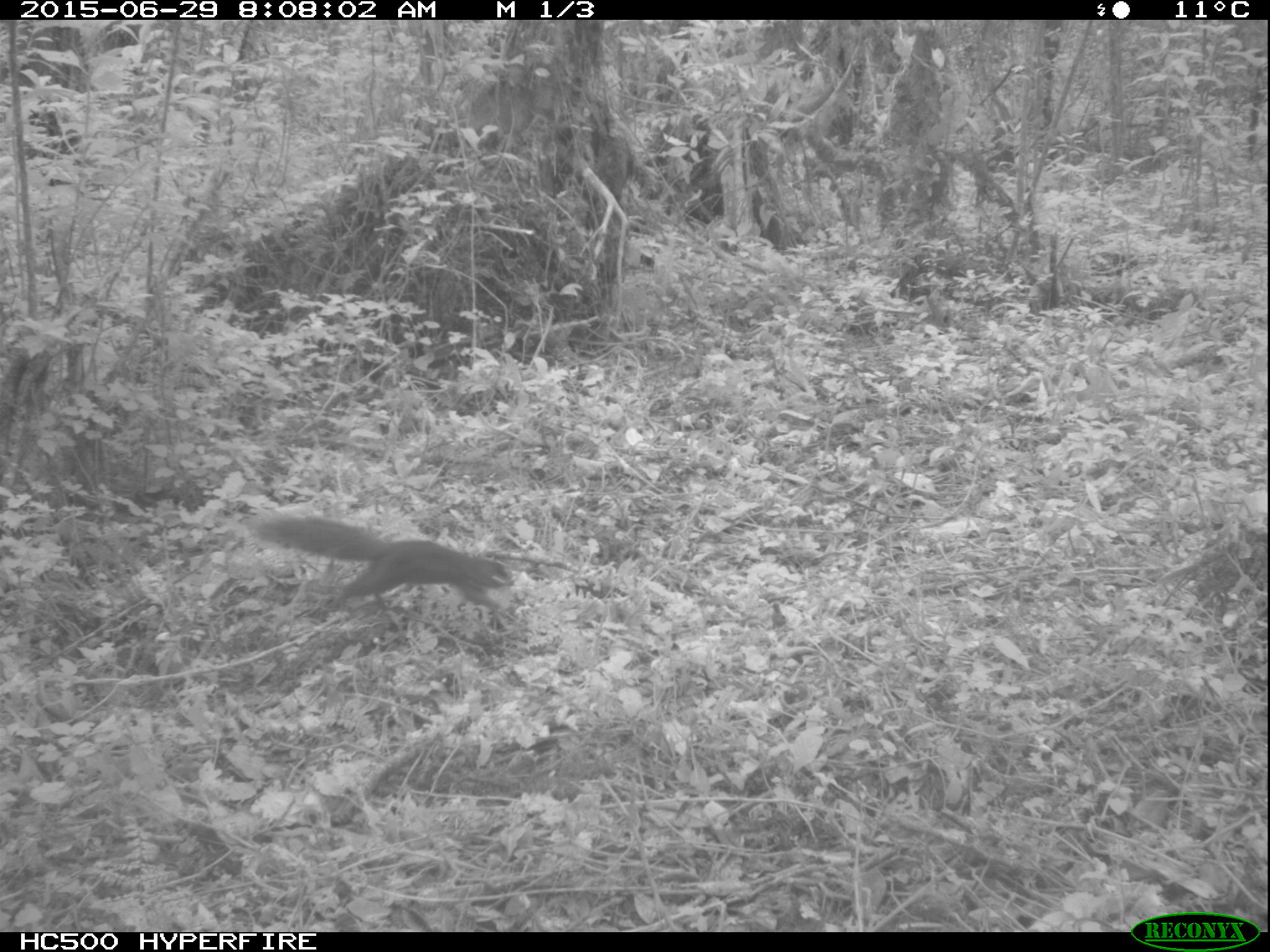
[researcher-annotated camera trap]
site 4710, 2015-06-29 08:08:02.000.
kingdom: Animalia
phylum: Chordata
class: Mammalia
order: Rodentia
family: Sciuridae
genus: Protoxerus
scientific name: Protoxerus stangeri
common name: forest giant squirrel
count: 1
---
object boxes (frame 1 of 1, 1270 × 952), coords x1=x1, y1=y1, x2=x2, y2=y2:
protoxerus stangeri: x1=248, y1=506, x2=521, y2=610